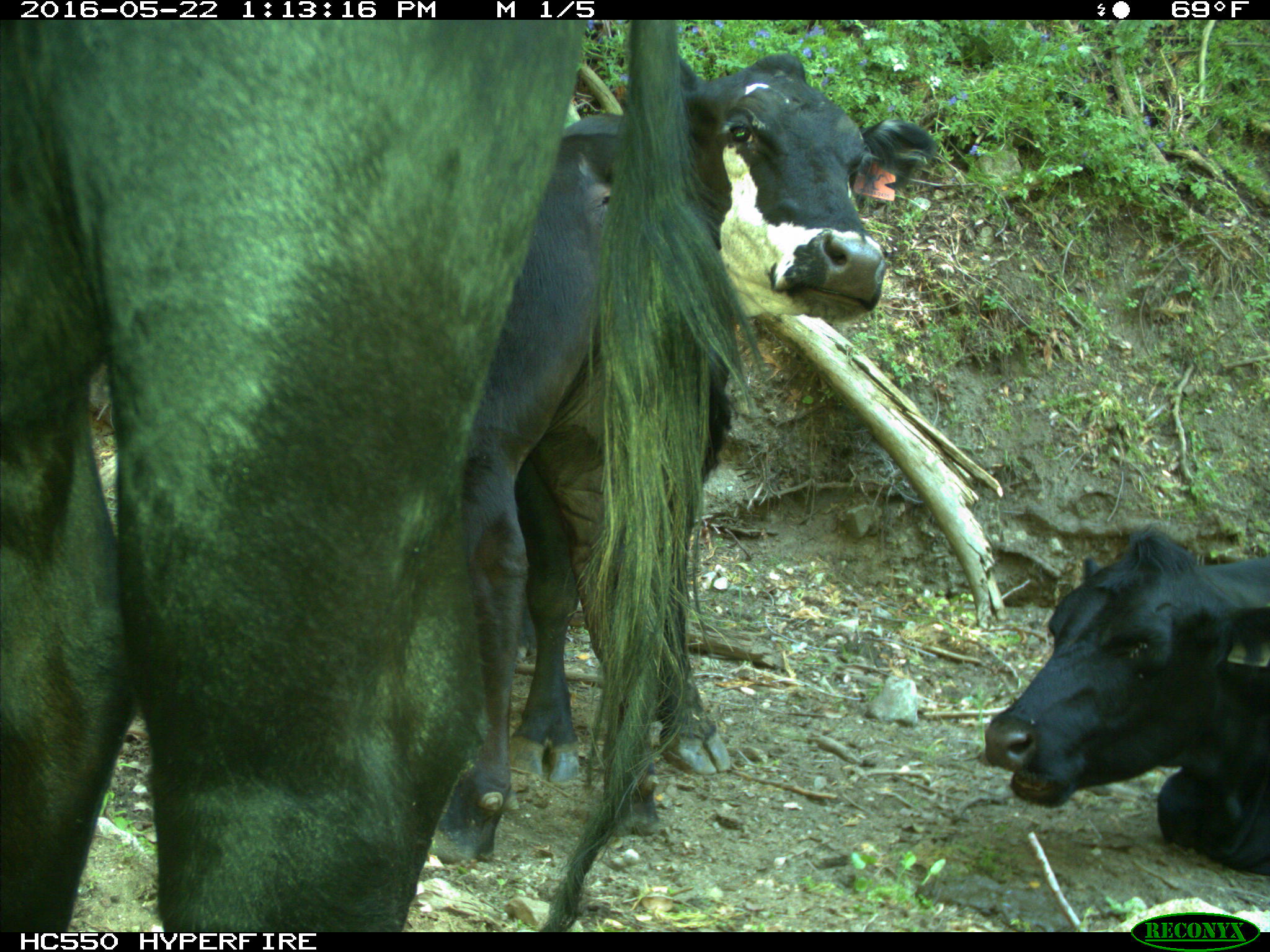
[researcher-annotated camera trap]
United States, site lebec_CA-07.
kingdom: Animalia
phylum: Chordata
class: Mammalia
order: Artiodactyla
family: Bovidae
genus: Bos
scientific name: Bos taurus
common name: domestic cow